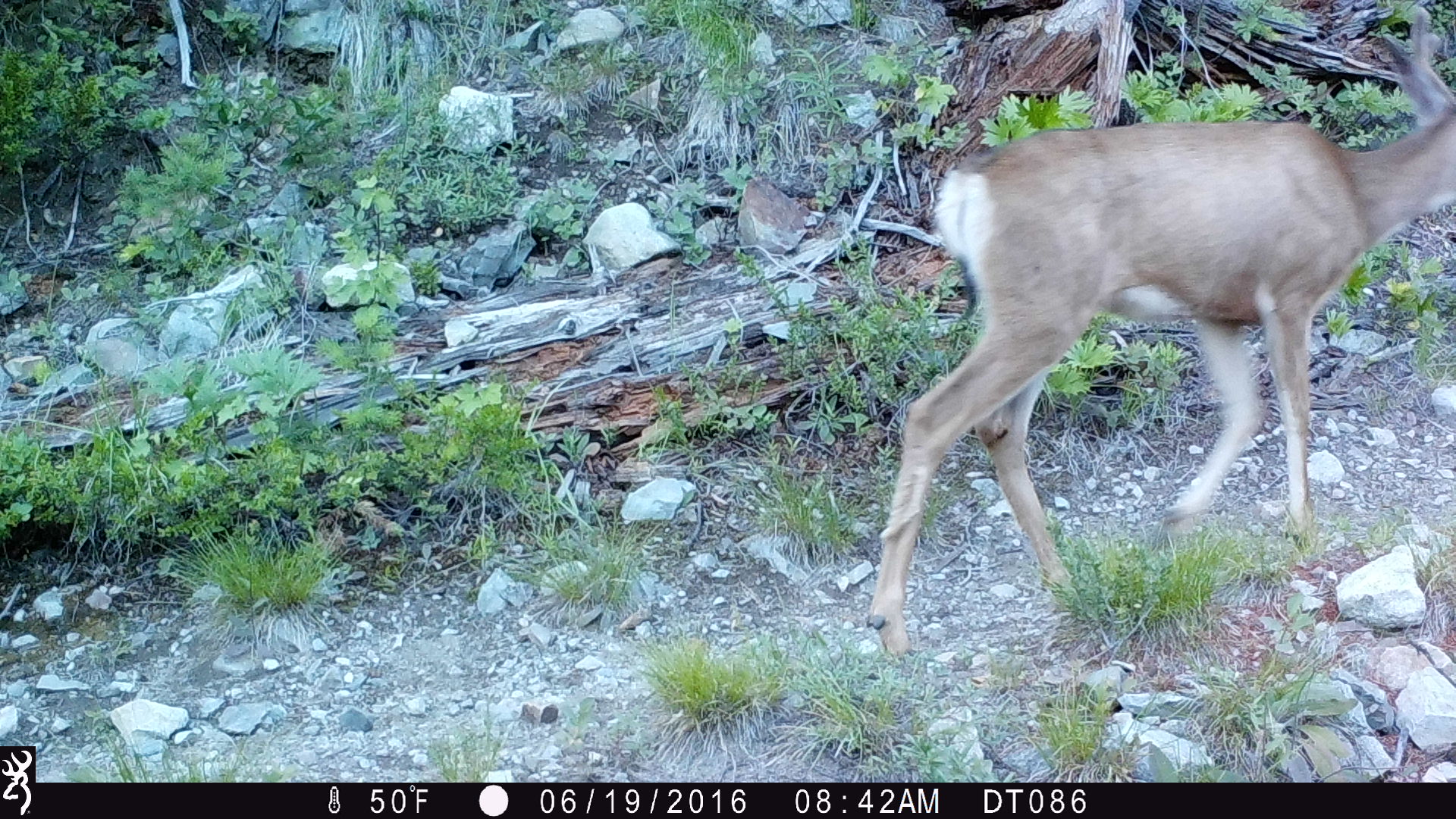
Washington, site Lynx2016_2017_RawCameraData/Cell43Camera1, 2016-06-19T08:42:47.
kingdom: Animalia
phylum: Chordata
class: Mammalia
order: Artiodactyla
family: Cervidae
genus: Odocoileus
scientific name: Odocoileus hemionus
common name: mule deer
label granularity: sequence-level